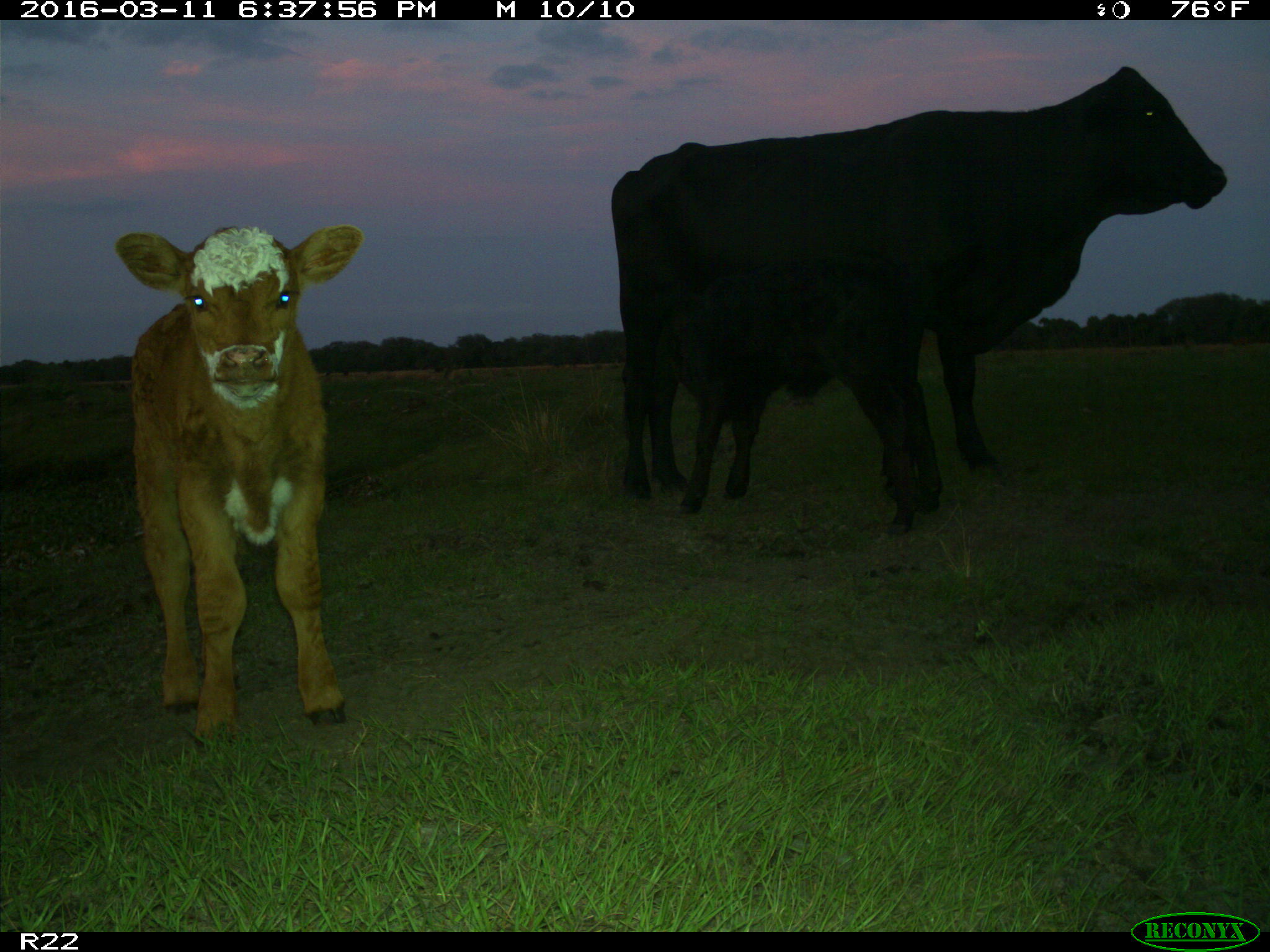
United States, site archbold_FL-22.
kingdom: Animalia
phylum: Chordata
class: Mammalia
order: Artiodactyla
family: Bovidae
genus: Bos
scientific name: Bos taurus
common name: domestic cow